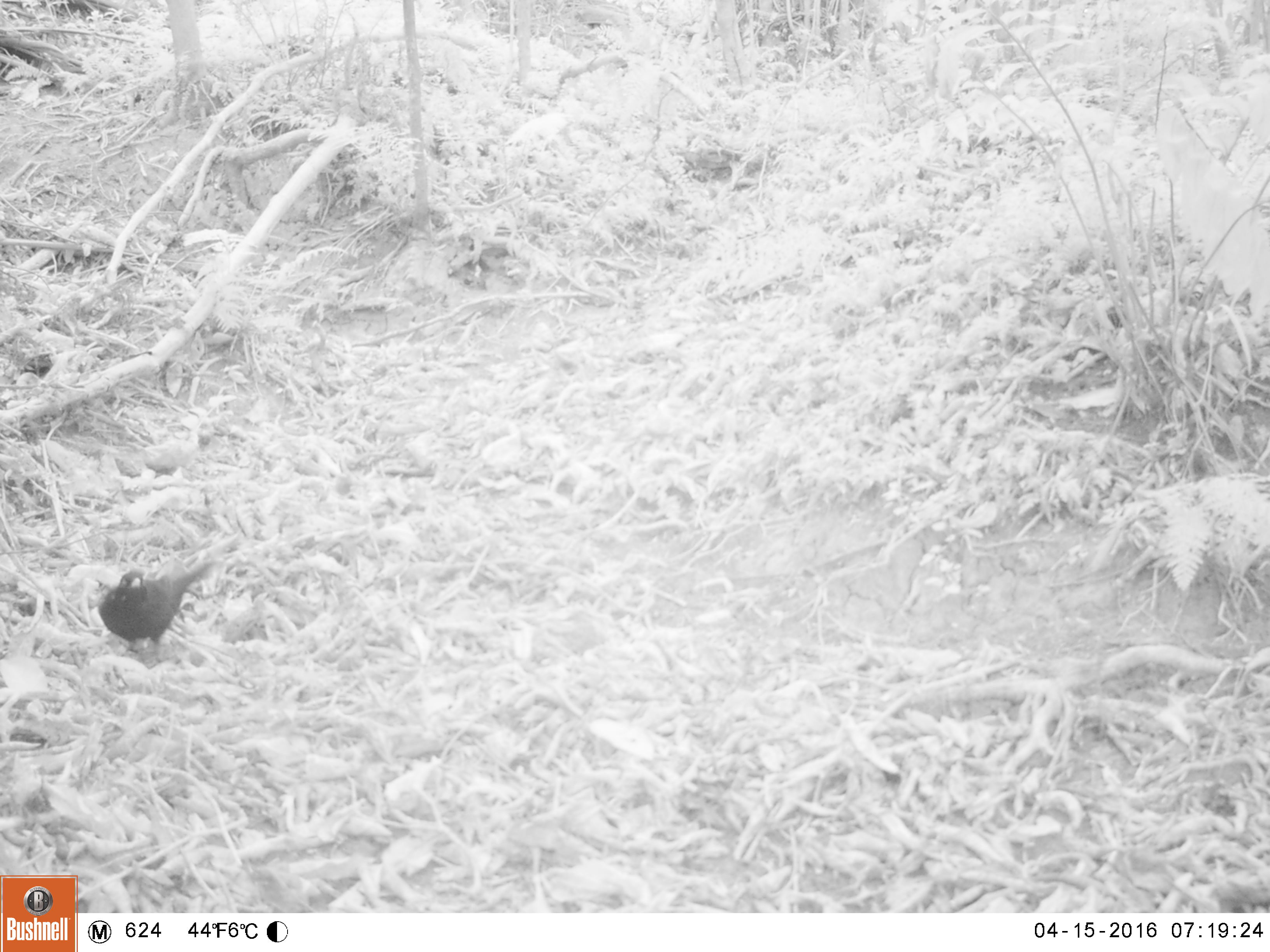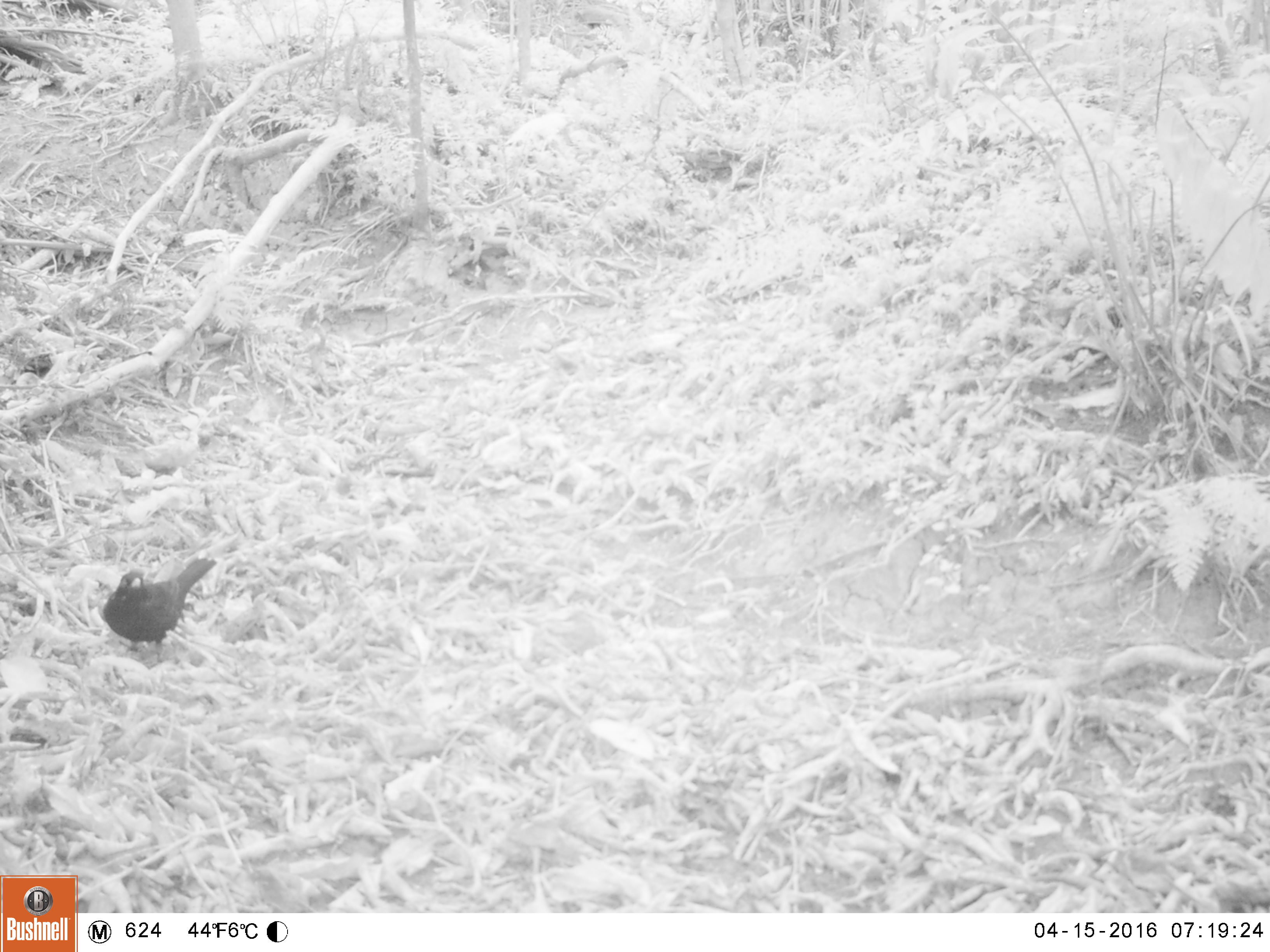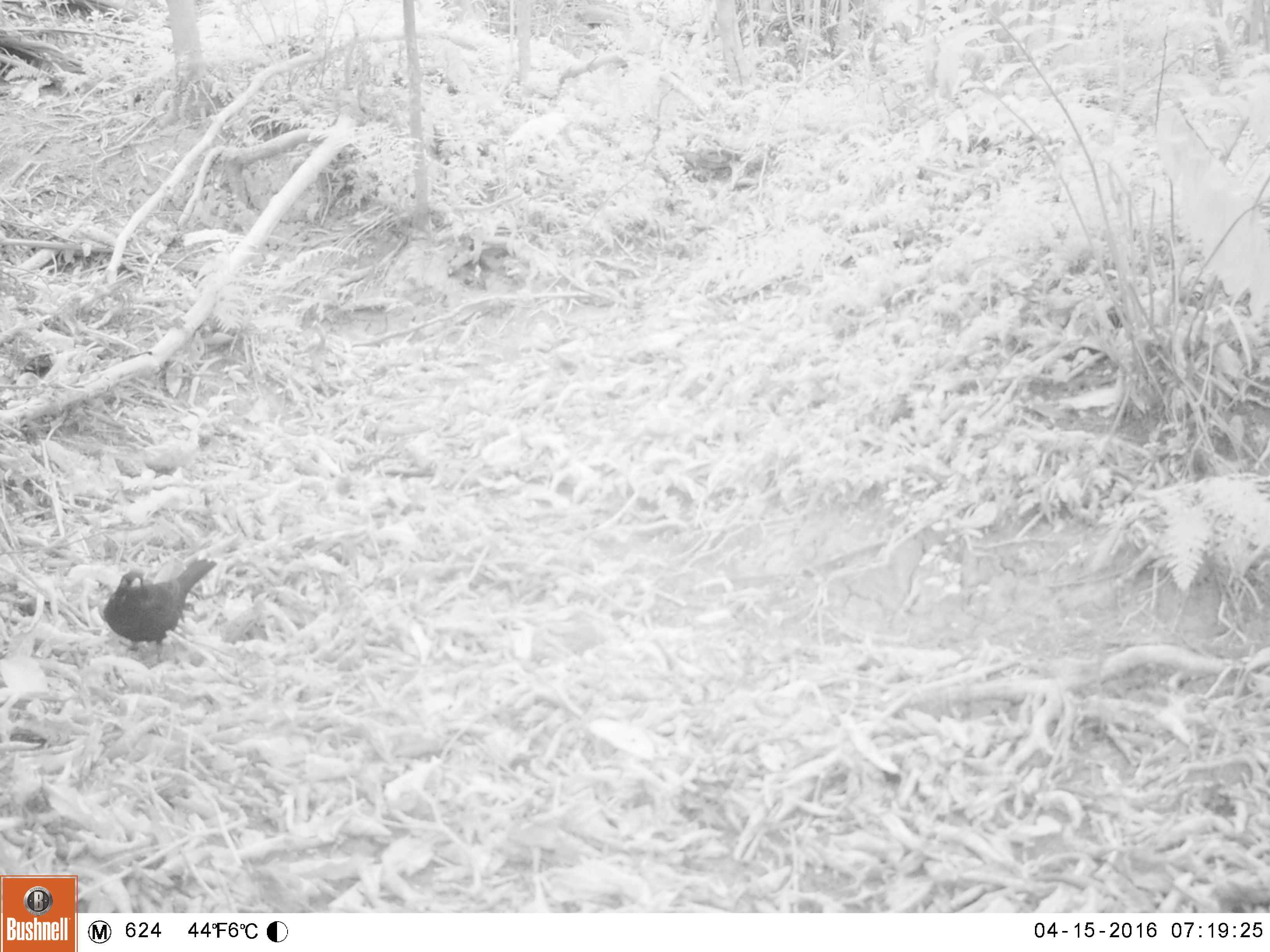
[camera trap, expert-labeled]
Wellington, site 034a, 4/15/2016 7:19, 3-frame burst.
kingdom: Animalia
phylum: Chordata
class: Aves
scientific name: Aves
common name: bird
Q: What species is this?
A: Bird (Aves).